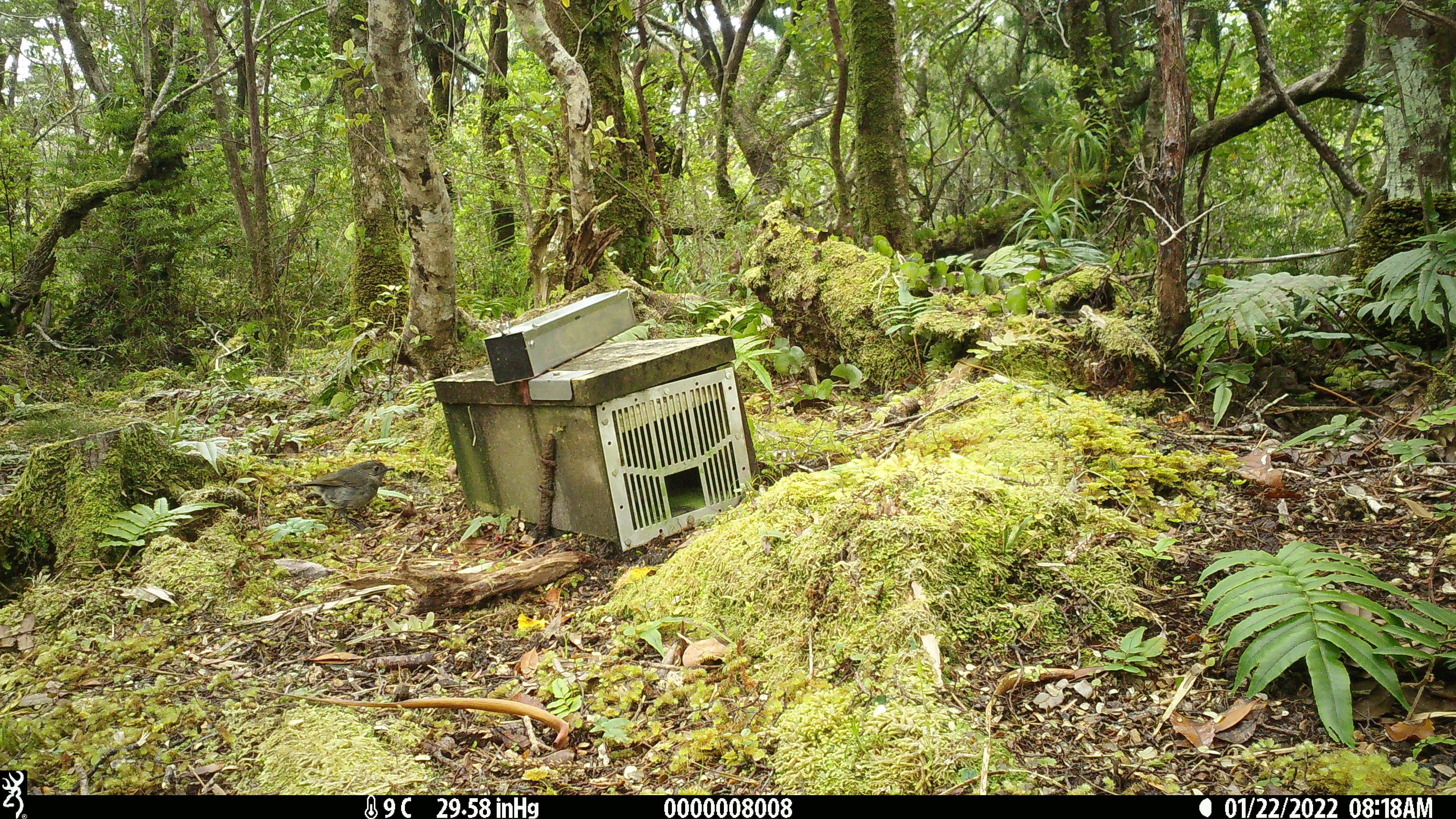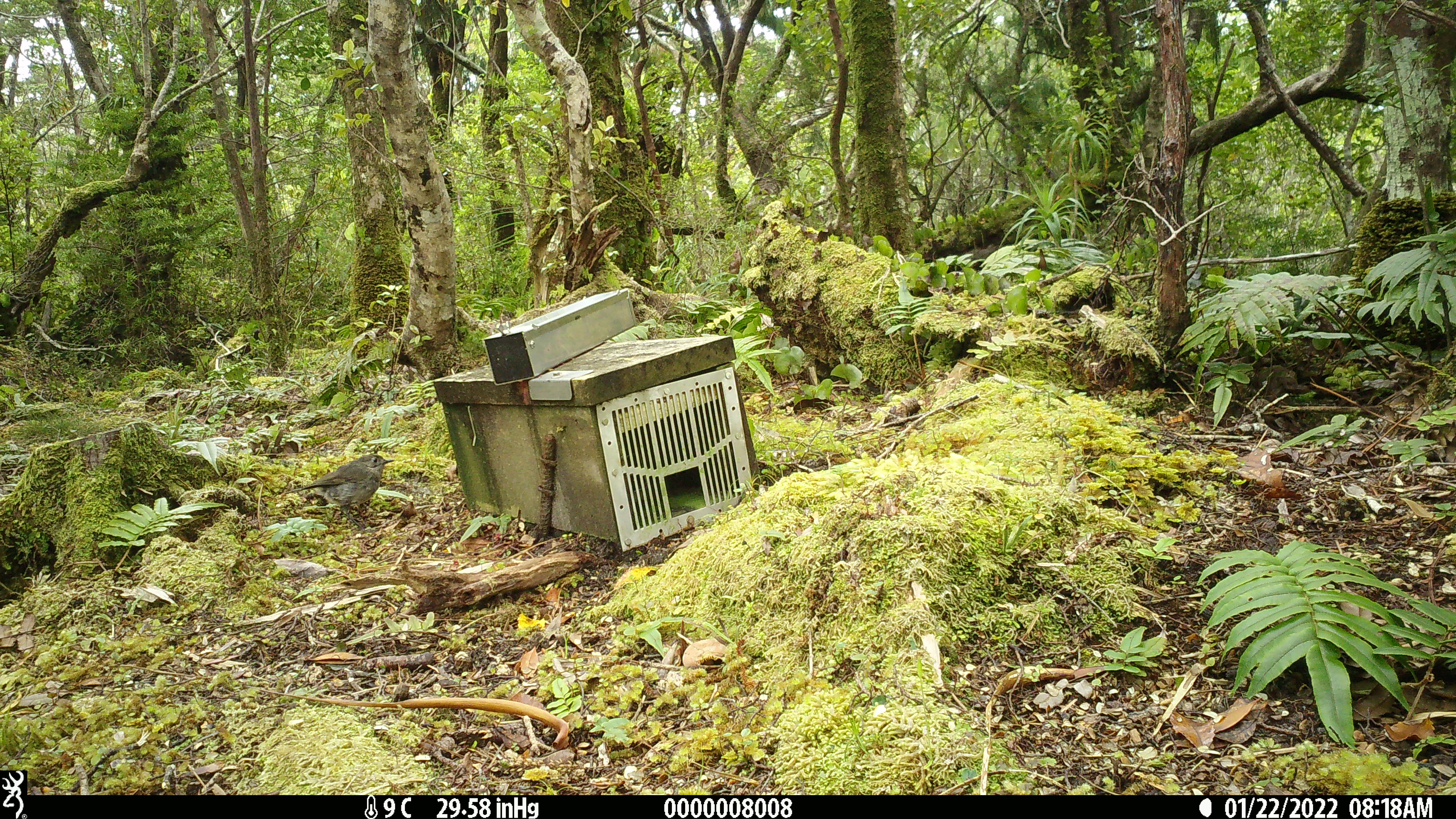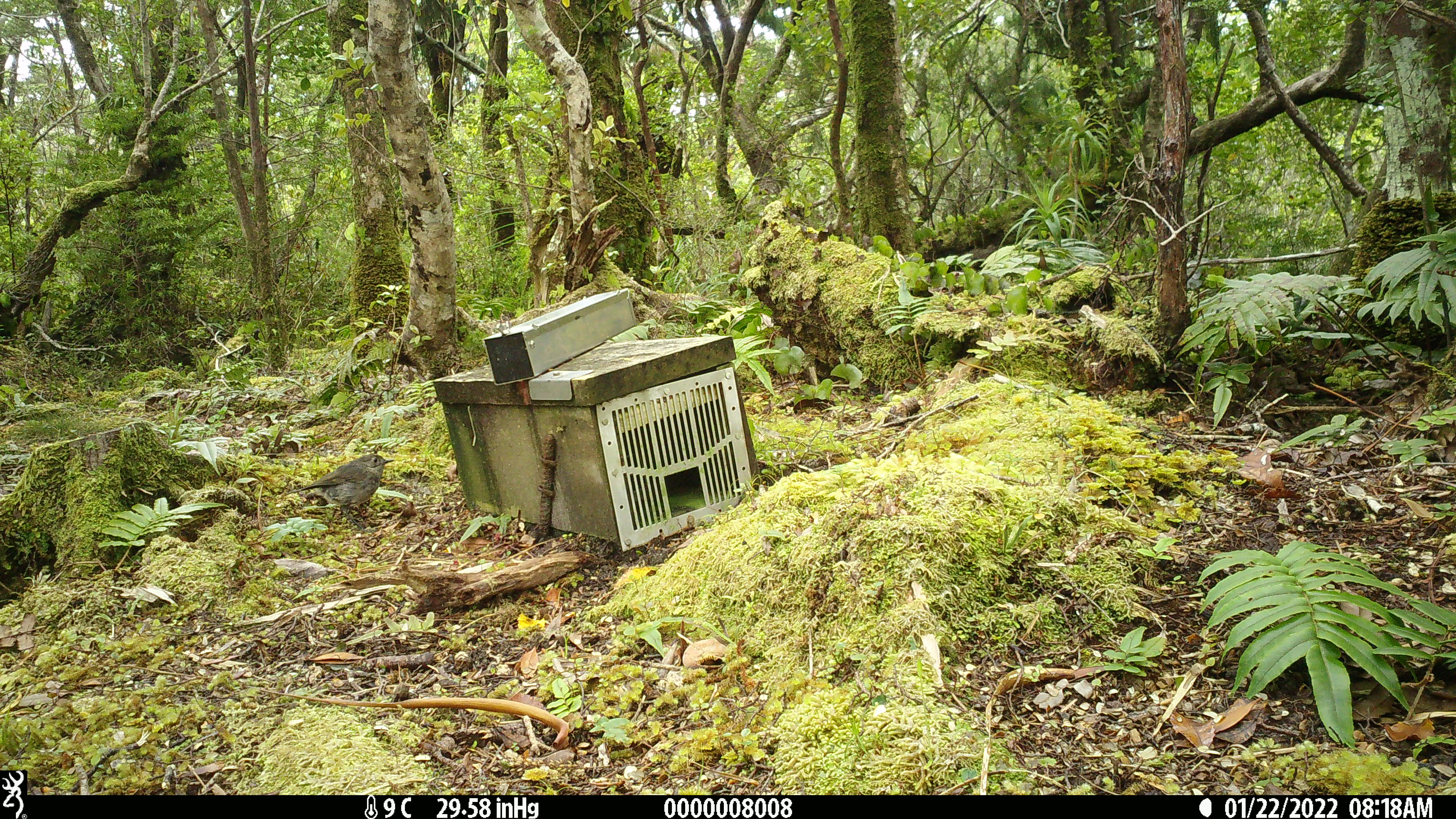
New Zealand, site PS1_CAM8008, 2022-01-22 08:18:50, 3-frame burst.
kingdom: Animalia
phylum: Chordata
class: Aves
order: Passeriformes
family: Petroicidae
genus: Petroica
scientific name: Petroica australis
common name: new zealand robin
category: robin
Robin (new zealand robin) (Petroica australis).